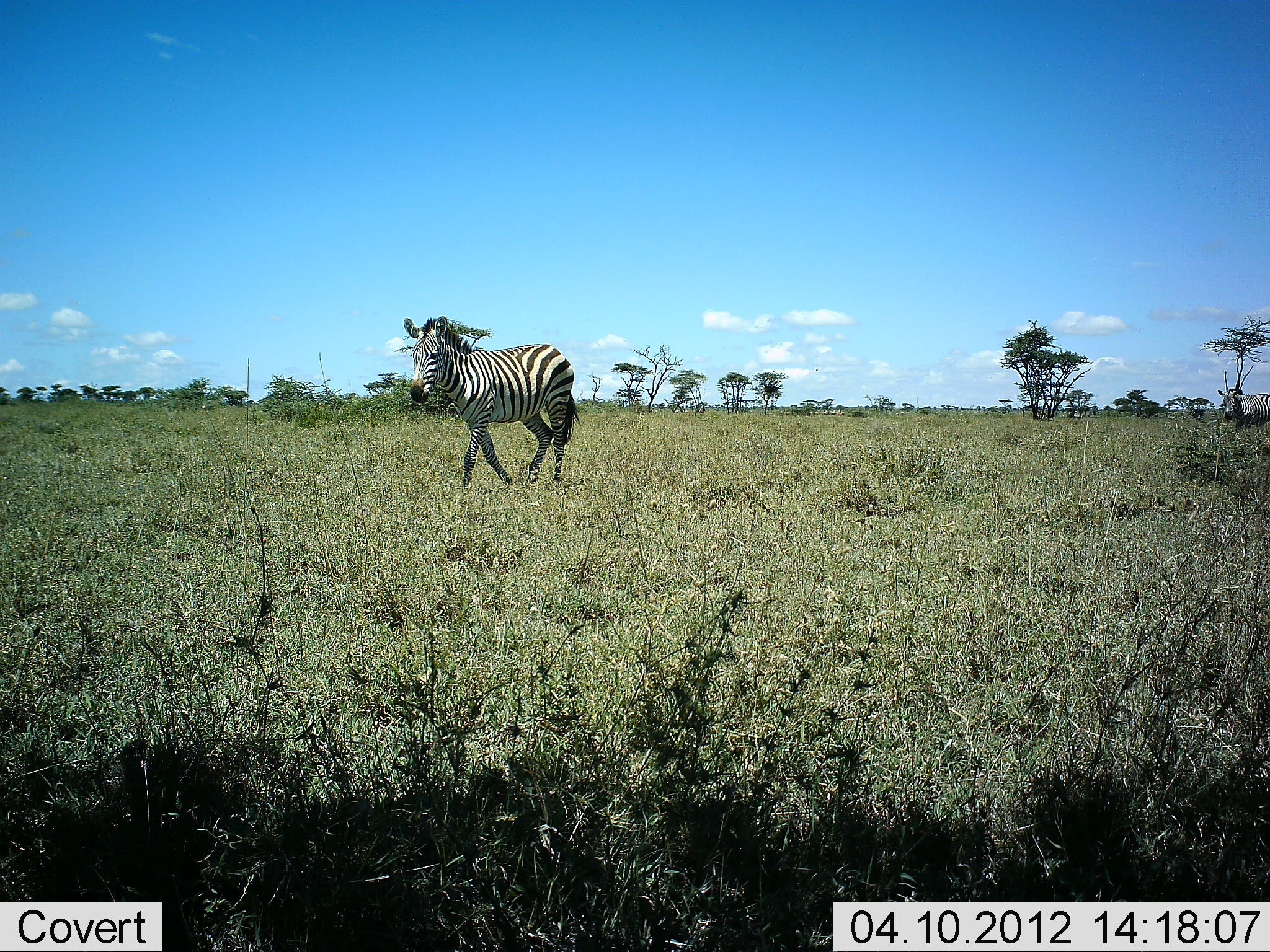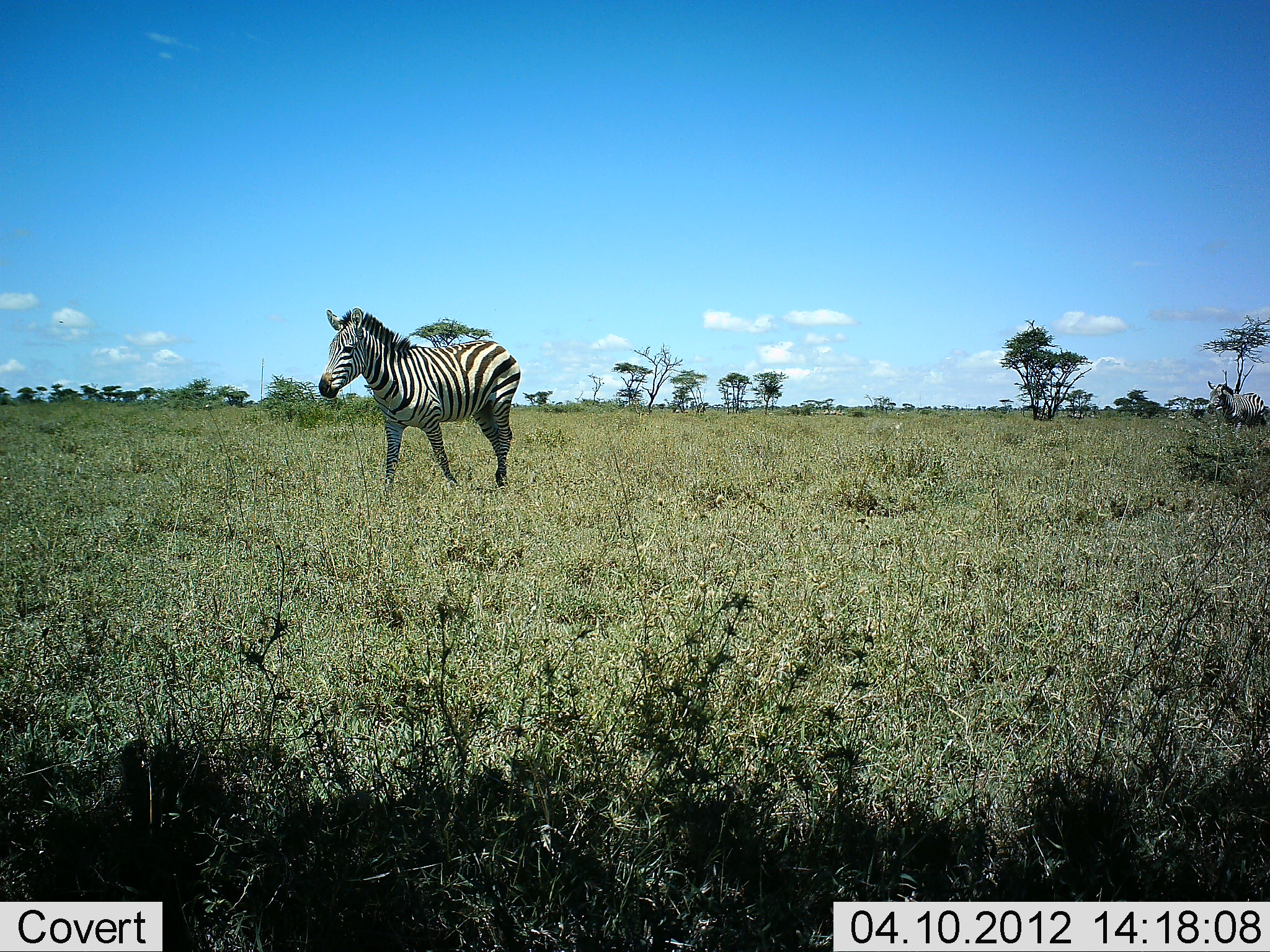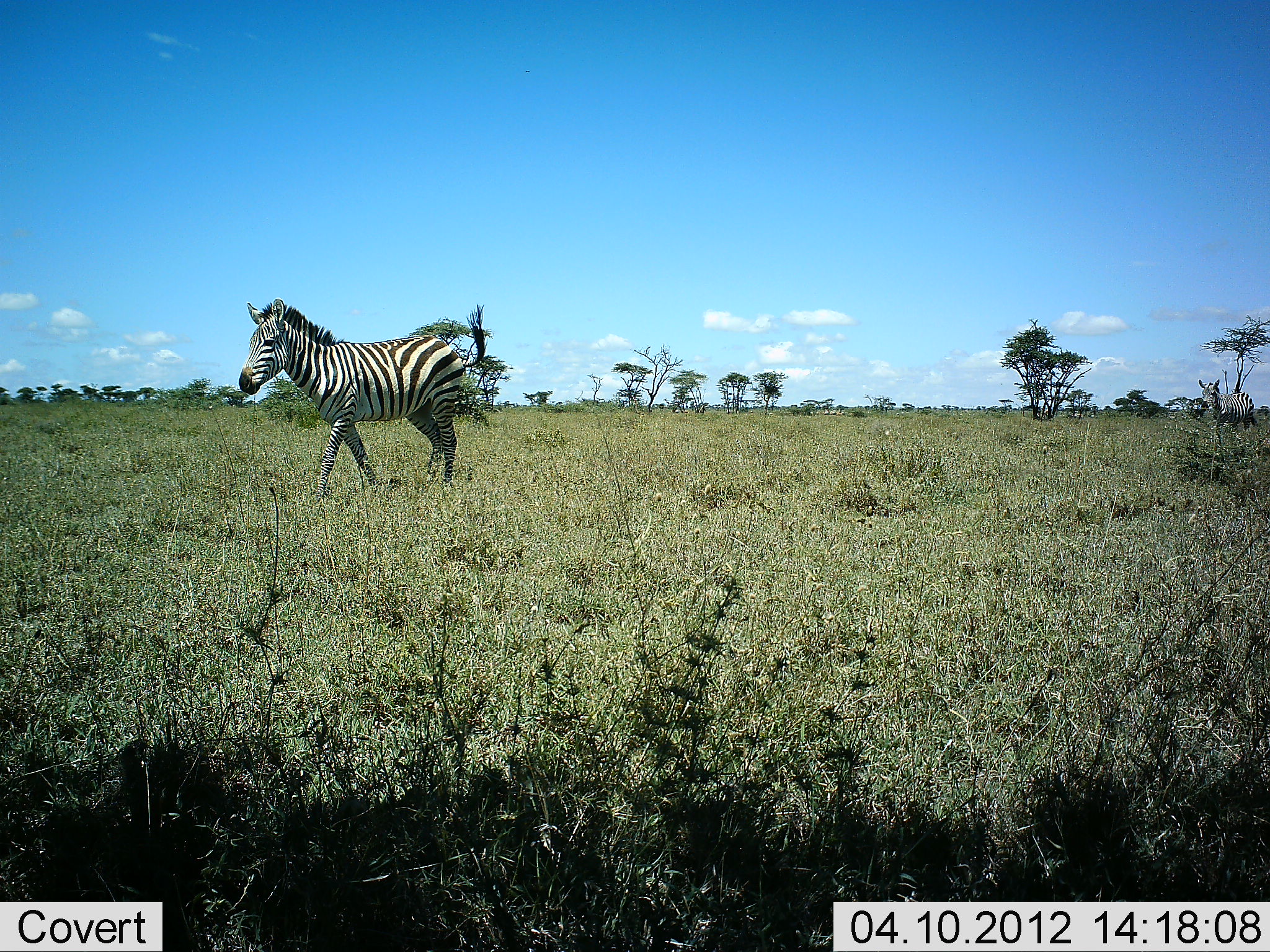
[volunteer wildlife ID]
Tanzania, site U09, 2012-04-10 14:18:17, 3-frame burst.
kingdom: Animalia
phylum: Chordata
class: Mammalia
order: Perissodactyla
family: Equidae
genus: Equus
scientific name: Equus quagga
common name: plains zebra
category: zebra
Zebra (plains zebra) (Equus quagga), count 2. Behavior (volunteer vote fractions): standing 4%, resting 0%, moving 100%, interacting 0%. Young present (vote fraction): 0%. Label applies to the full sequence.